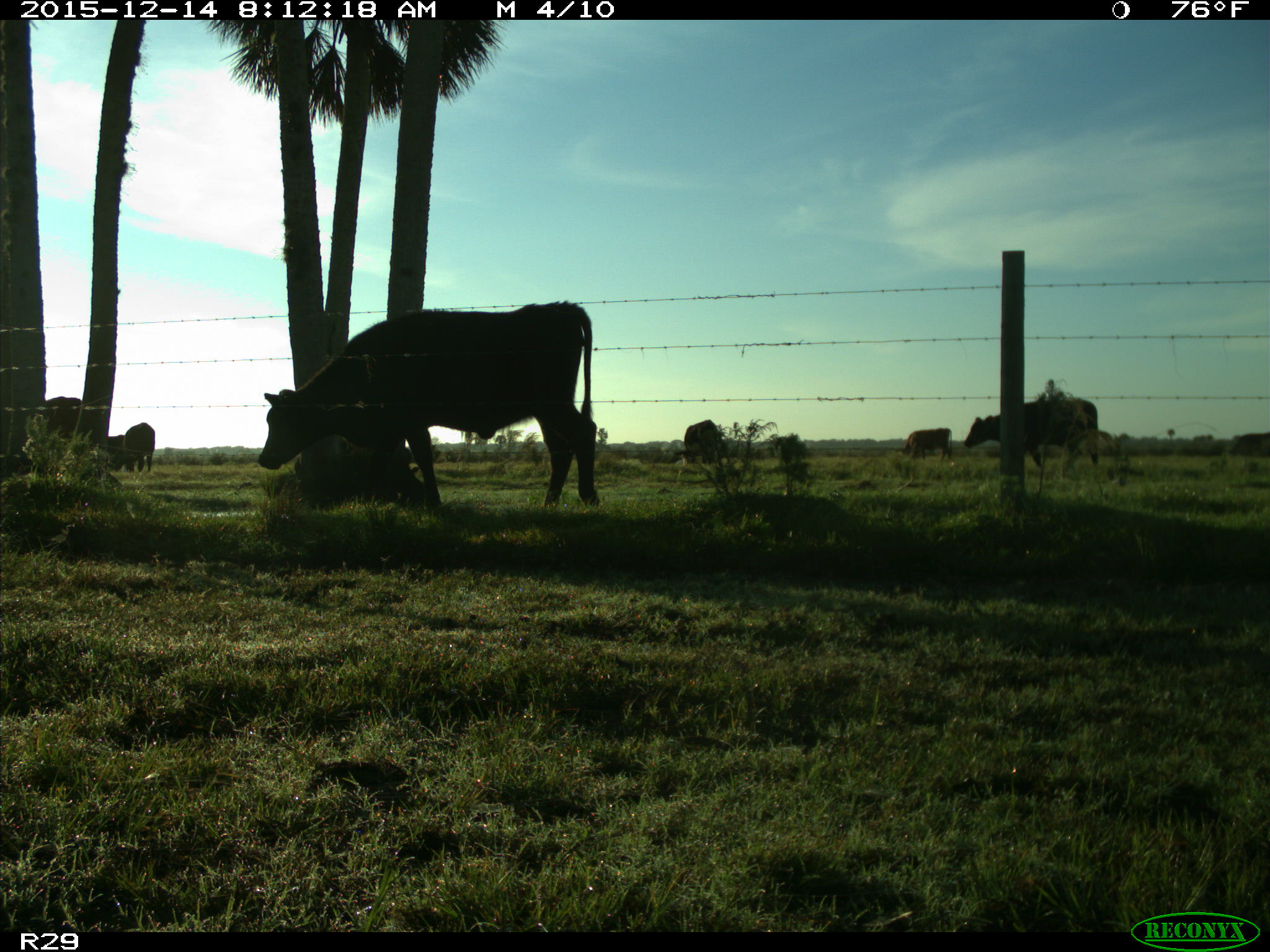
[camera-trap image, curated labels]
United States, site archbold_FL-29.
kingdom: Animalia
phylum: Chordata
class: Mammalia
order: Artiodactyla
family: Bovidae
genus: Bos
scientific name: Bos taurus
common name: domestic cow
Bos taurus (domestic cow).